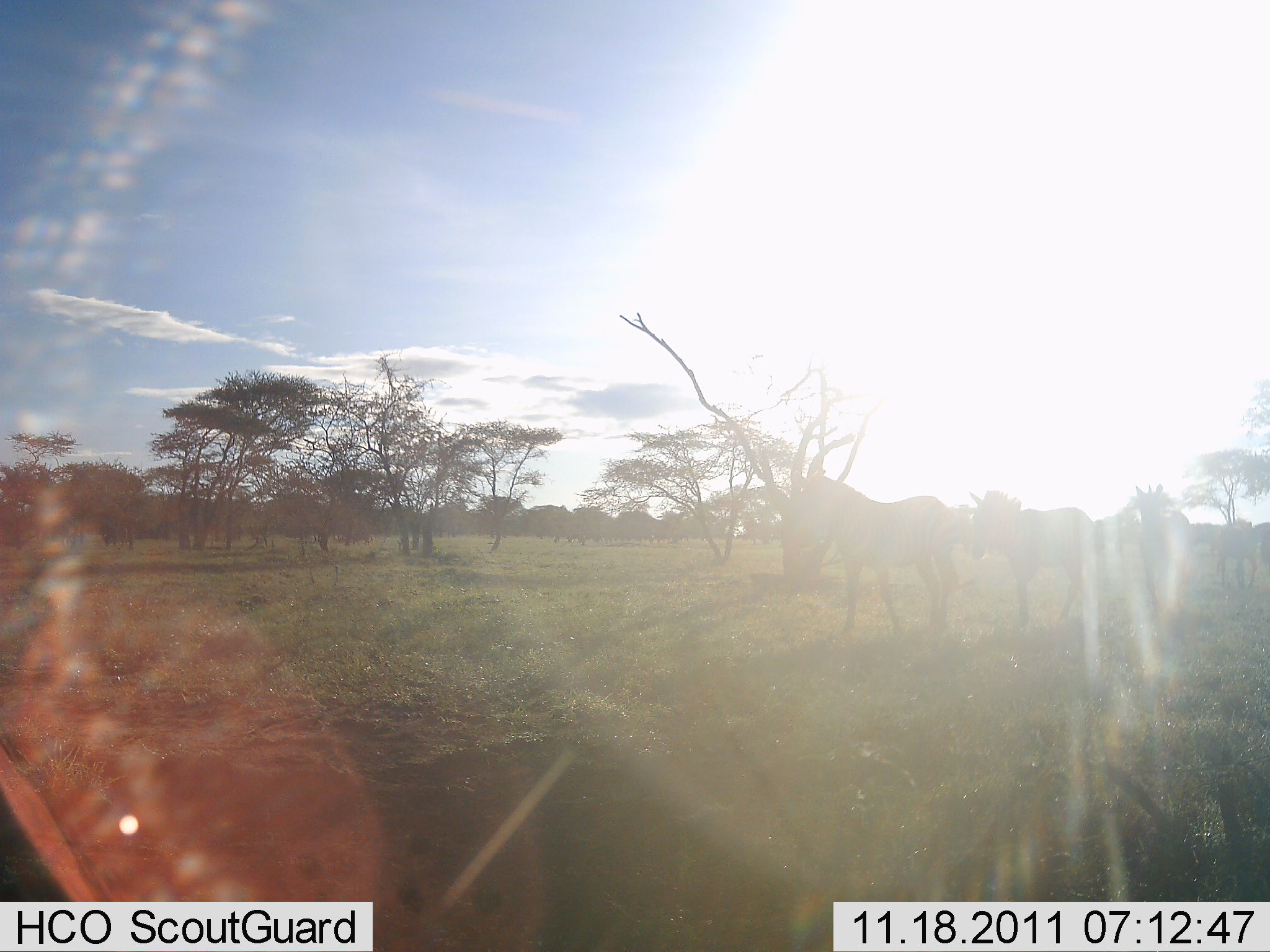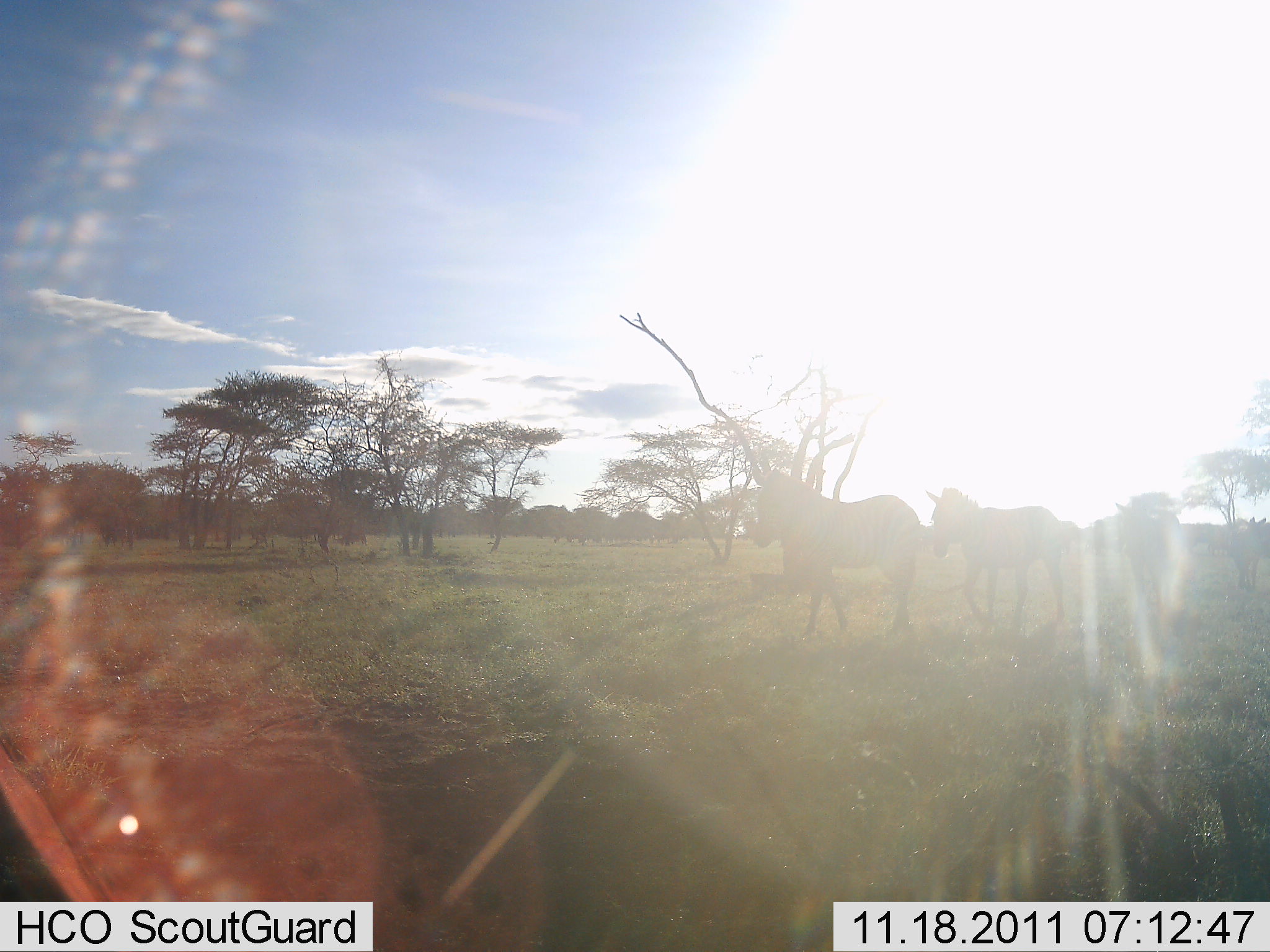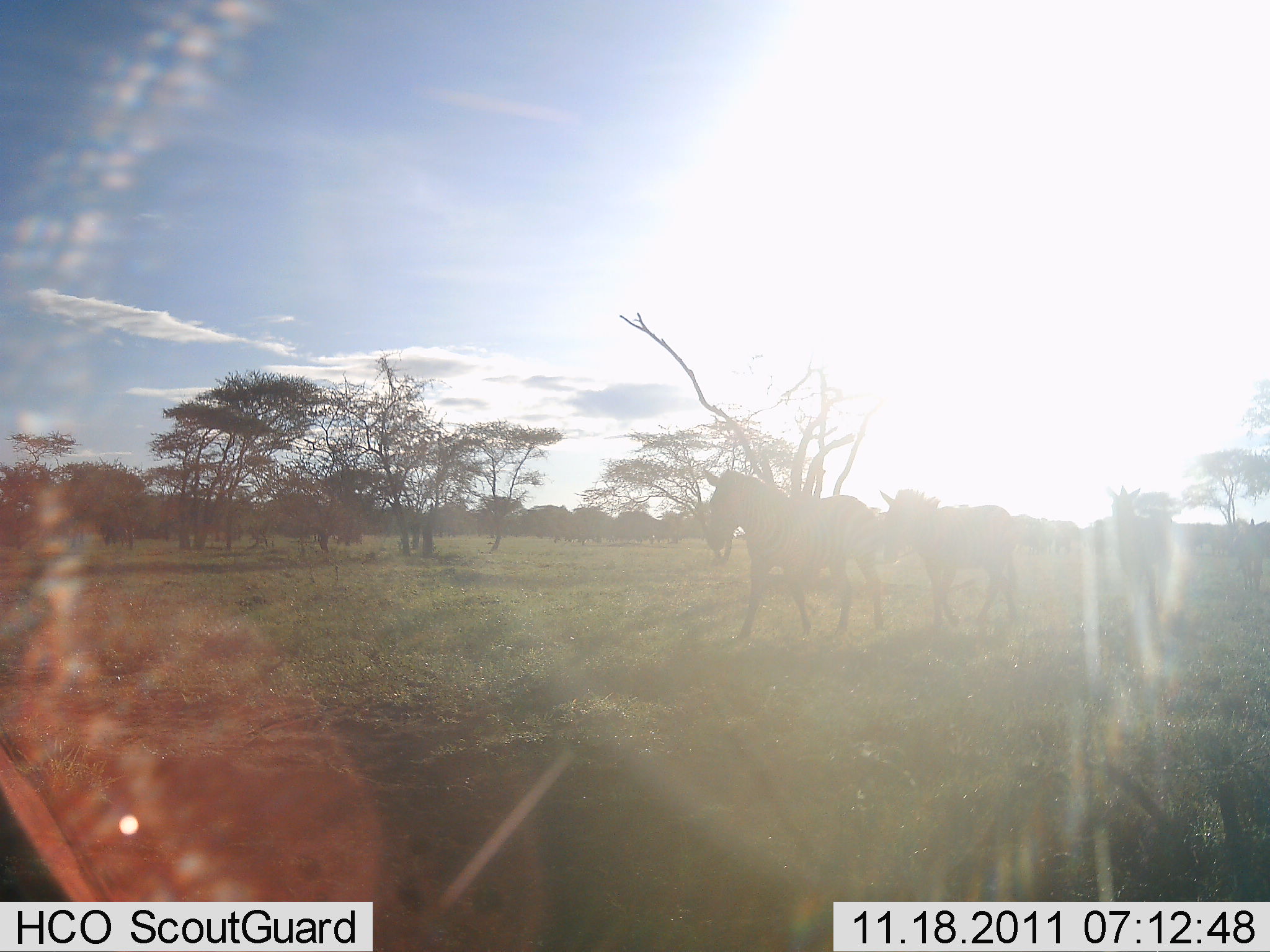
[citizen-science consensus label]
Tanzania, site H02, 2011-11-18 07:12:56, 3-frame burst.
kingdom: Animalia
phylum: Chordata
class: Mammalia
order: Perissodactyla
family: Equidae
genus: Equus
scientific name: Equus quagga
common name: plains zebra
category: zebra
Zebra (plains zebra) (Equus quagga), count 3. Behavior (volunteer vote fractions): standing 6%, resting 0%, moving 100%, interacting 0%. Young present (vote fraction): 0%. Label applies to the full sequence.